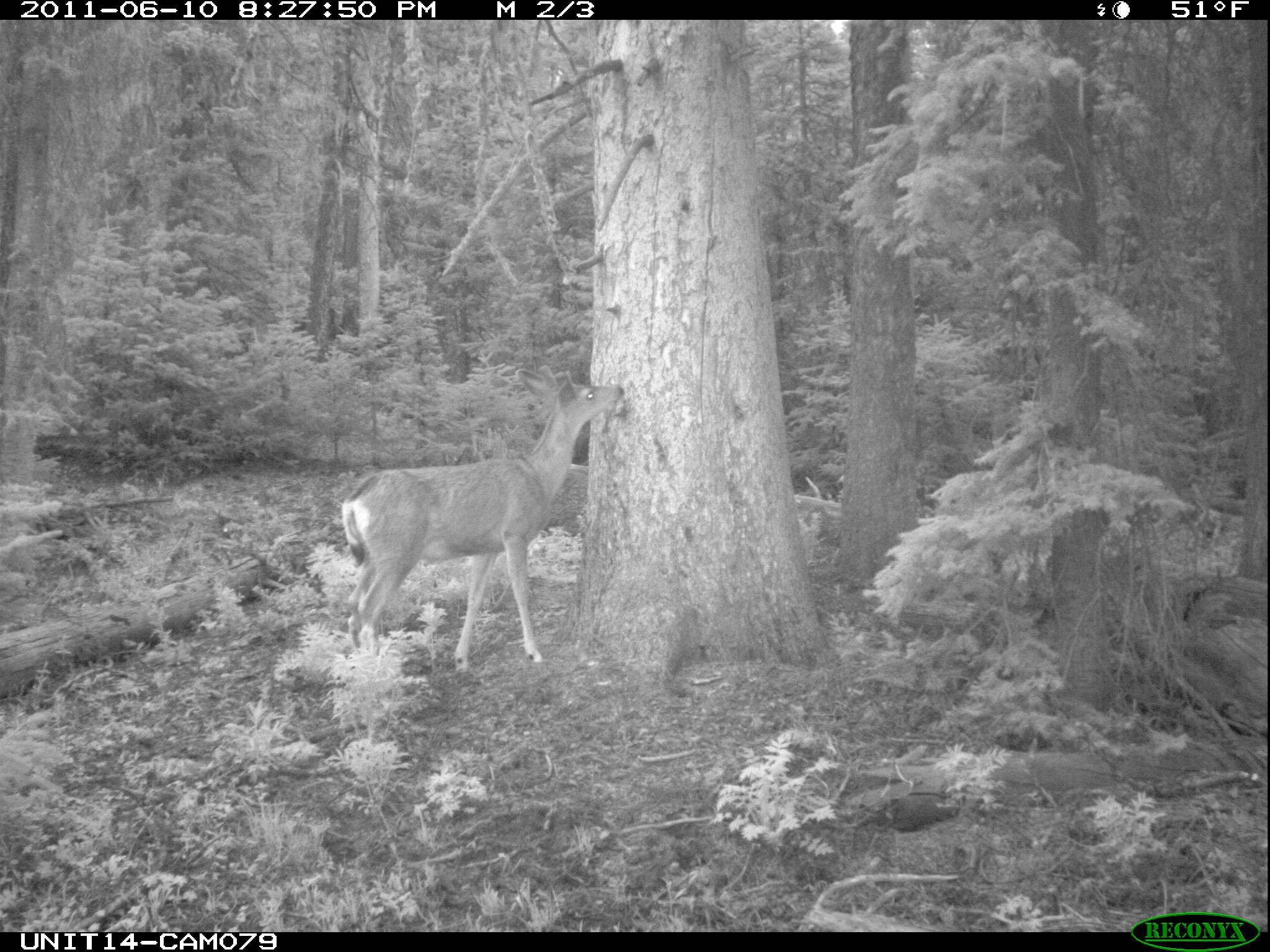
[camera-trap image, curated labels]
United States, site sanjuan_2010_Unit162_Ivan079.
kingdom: Animalia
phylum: Chordata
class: Mammalia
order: Artiodactyla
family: Cervidae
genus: Odocoileus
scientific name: Odocoileus hemionus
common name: mule deer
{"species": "Odocoileus hemionus (mule deer)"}